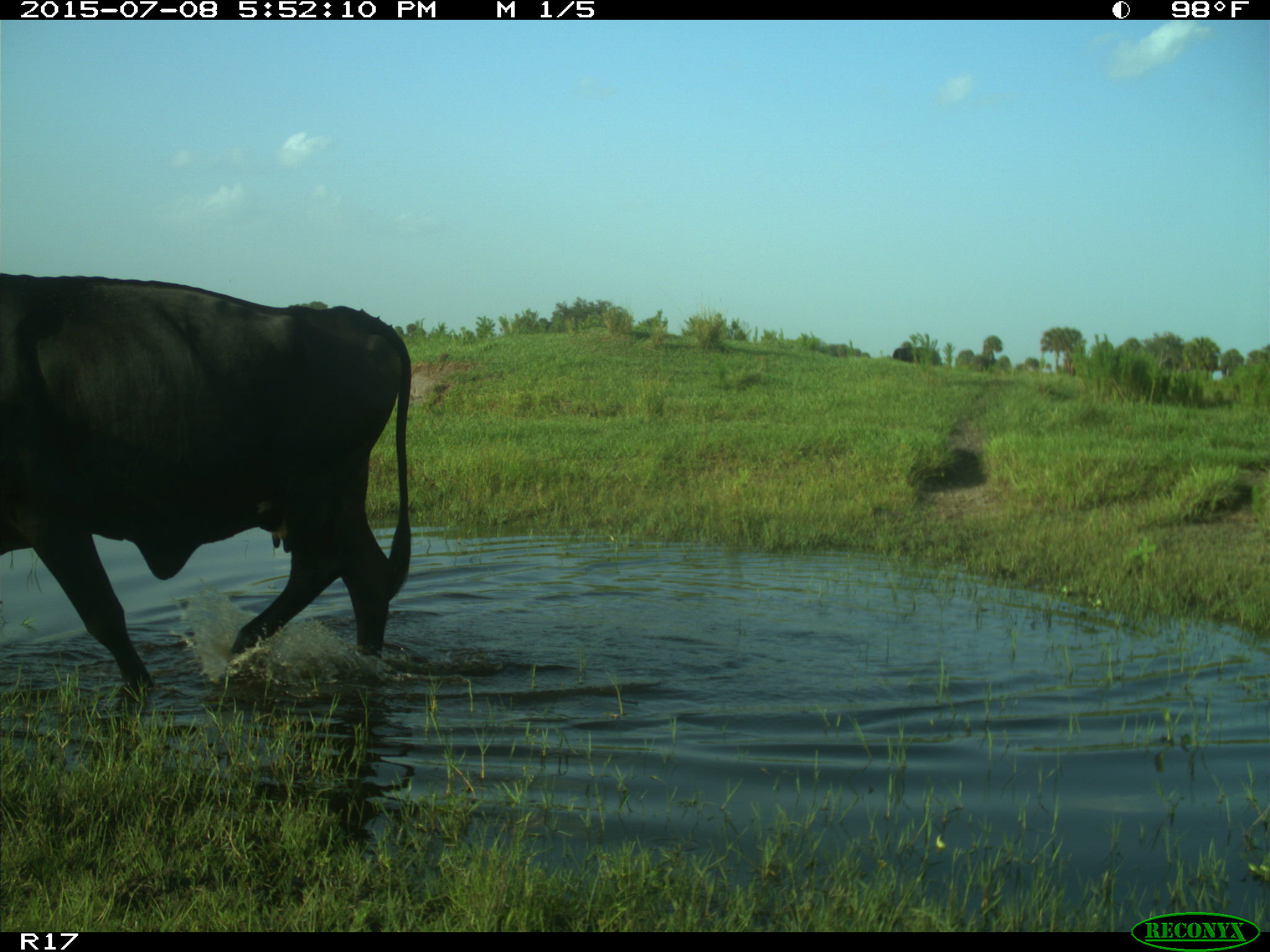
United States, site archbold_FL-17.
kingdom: Animalia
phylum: Chordata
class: Mammalia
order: Artiodactyla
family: Bovidae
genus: Bos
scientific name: Bos taurus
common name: domestic cow